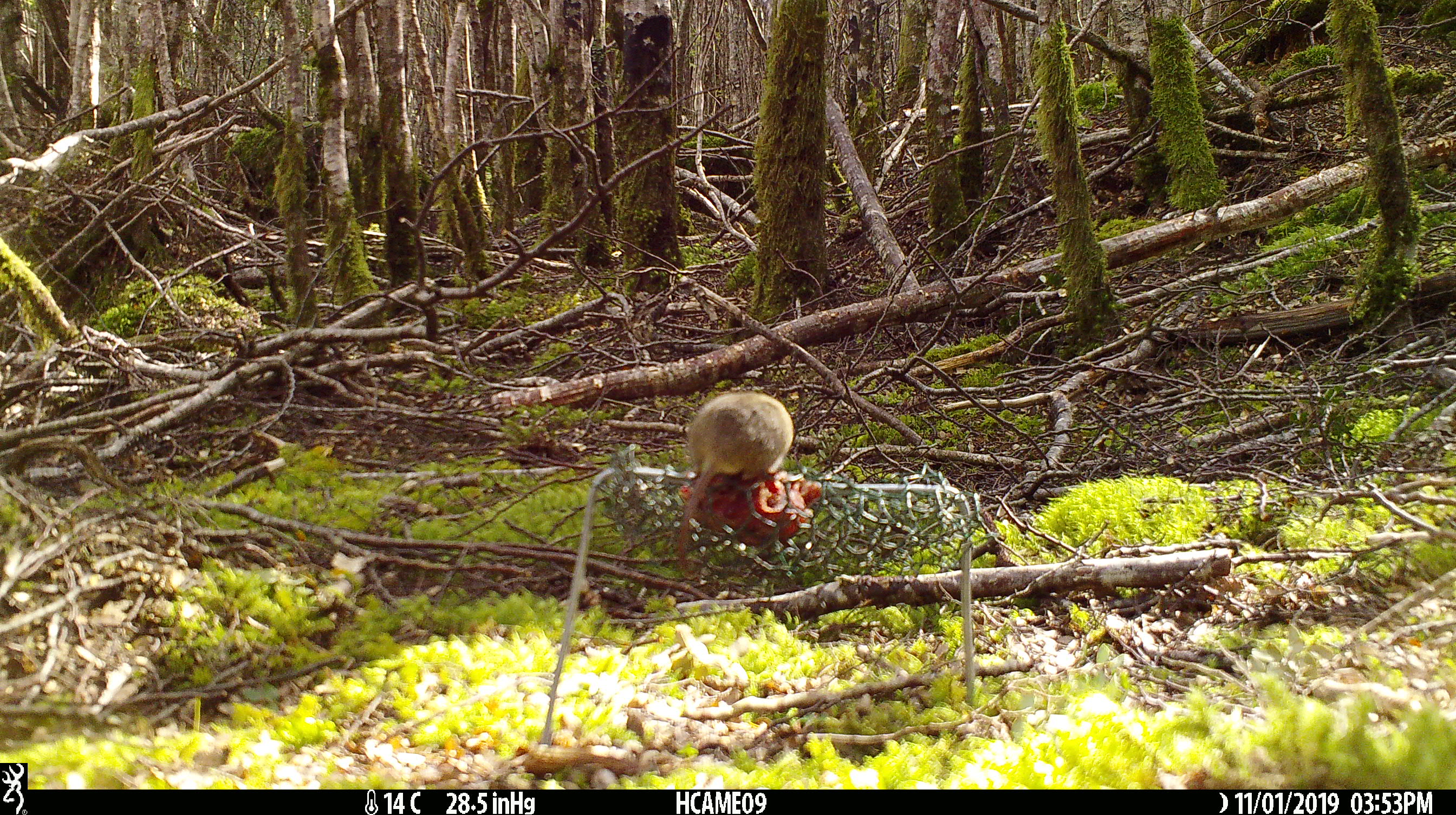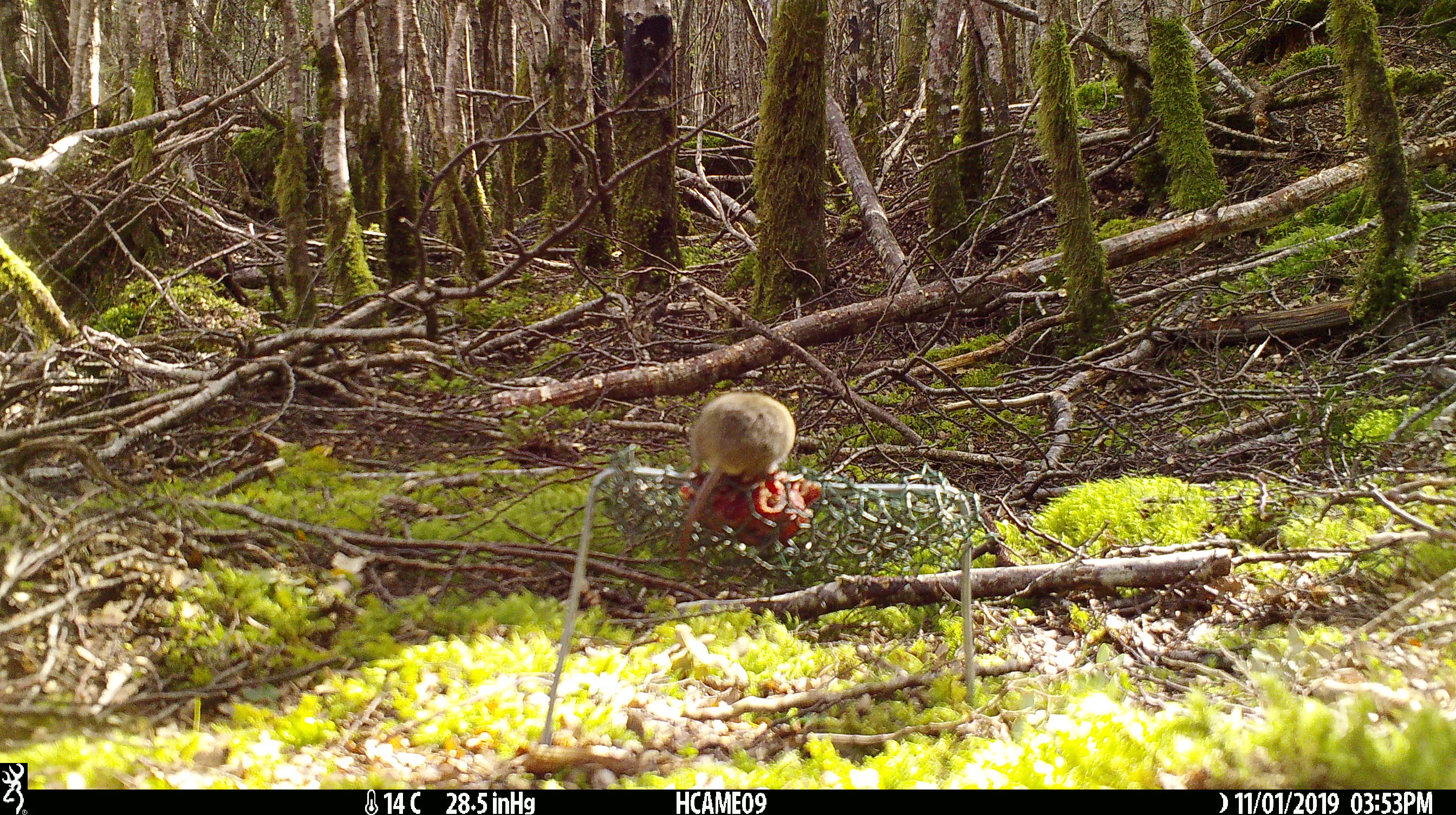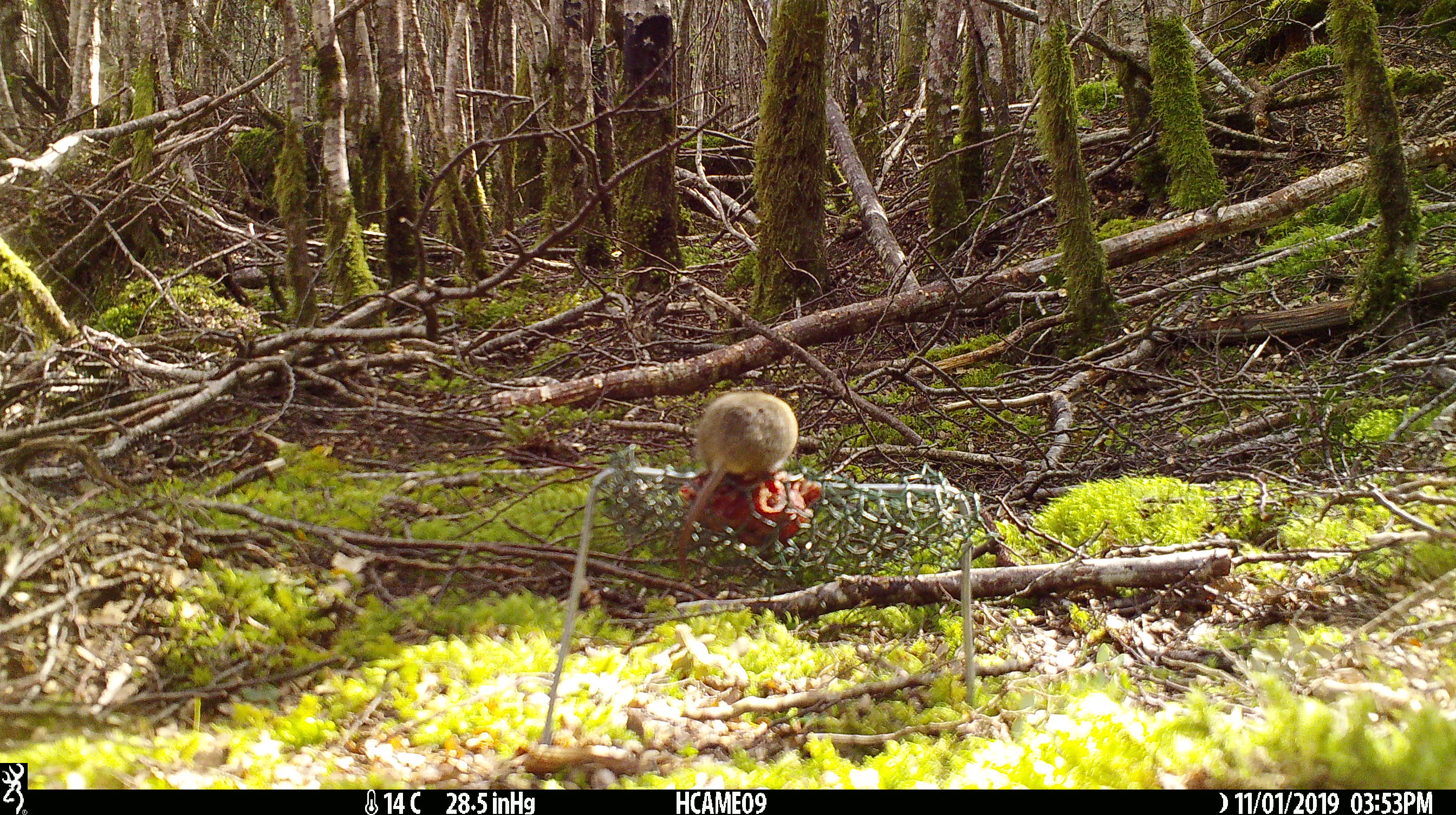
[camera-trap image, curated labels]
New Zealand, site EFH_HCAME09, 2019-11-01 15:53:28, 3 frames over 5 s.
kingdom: Animalia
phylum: Chordata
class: Mammalia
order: Rodentia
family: Muridae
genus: Mus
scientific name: Mus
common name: mouse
Mouse (Mus).